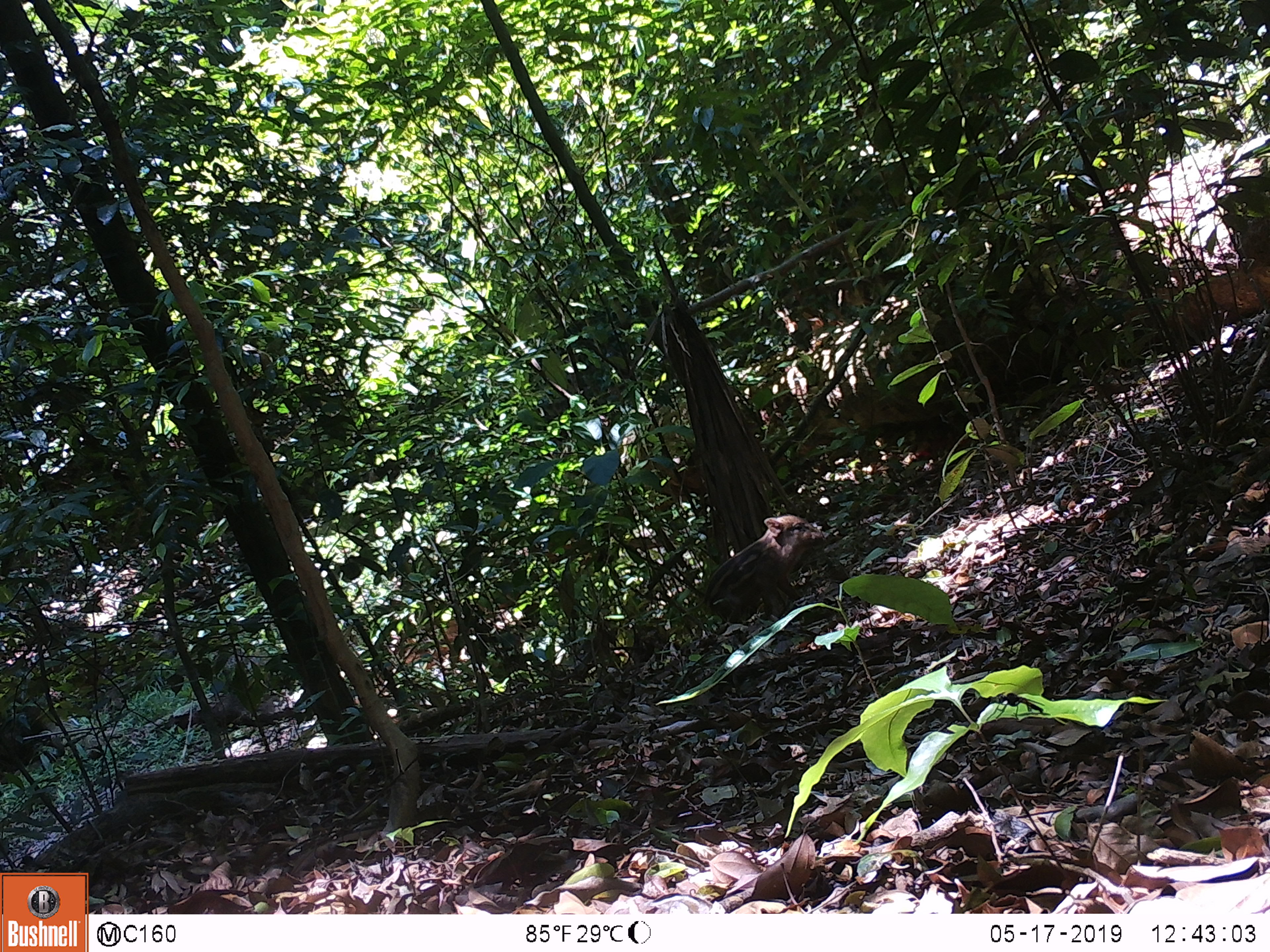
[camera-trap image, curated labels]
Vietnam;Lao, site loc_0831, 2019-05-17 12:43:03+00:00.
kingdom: Animalia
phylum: Chordata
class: Mammalia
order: Artiodactyla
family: Suidae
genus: Sus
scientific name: Sus scrofa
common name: eurasian wild pig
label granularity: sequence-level